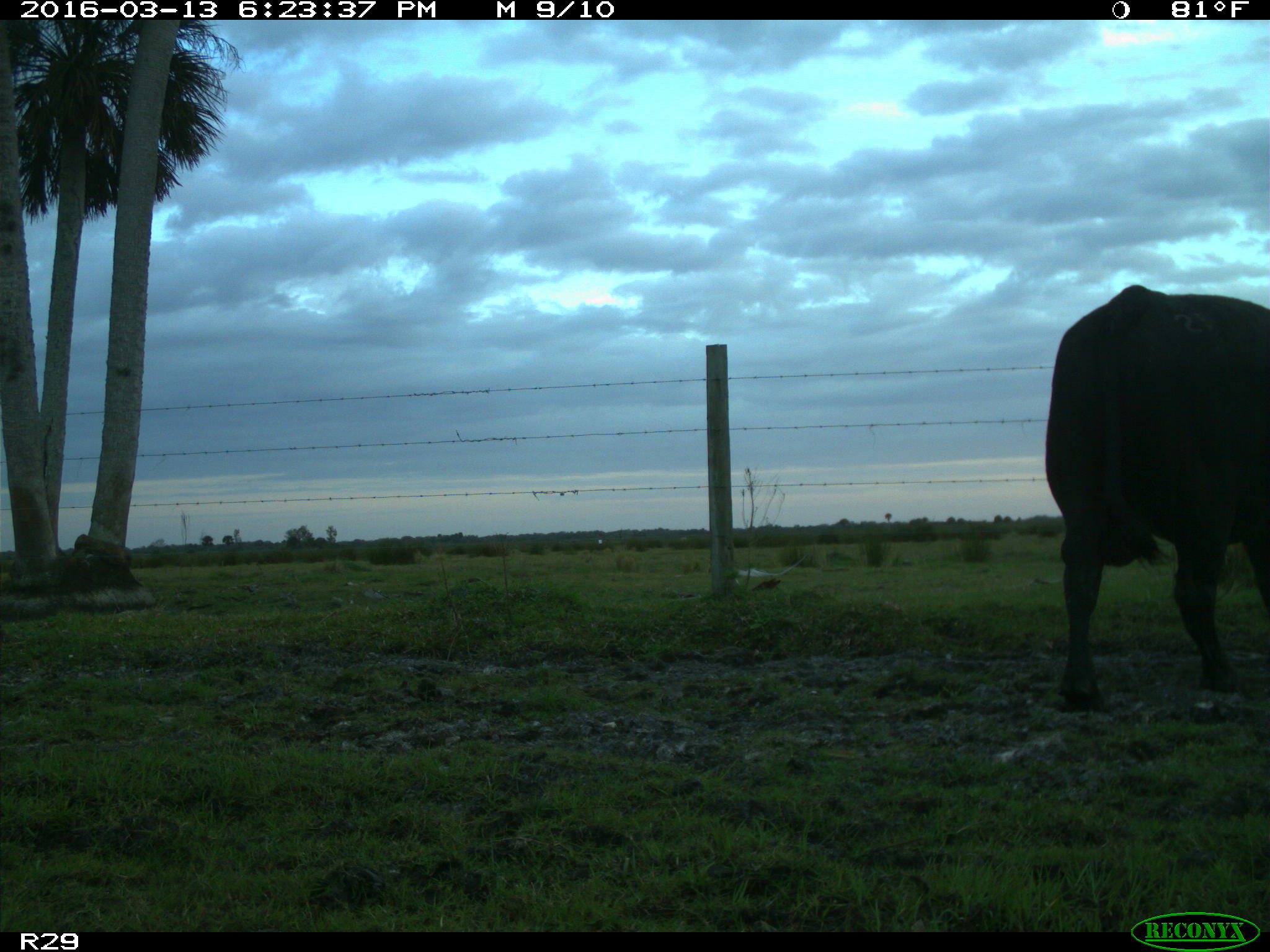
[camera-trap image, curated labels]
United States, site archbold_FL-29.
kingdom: Animalia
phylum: Chordata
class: Mammalia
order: Artiodactyla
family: Bovidae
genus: Bos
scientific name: Bos taurus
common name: domestic cow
Bos taurus (domestic cow).